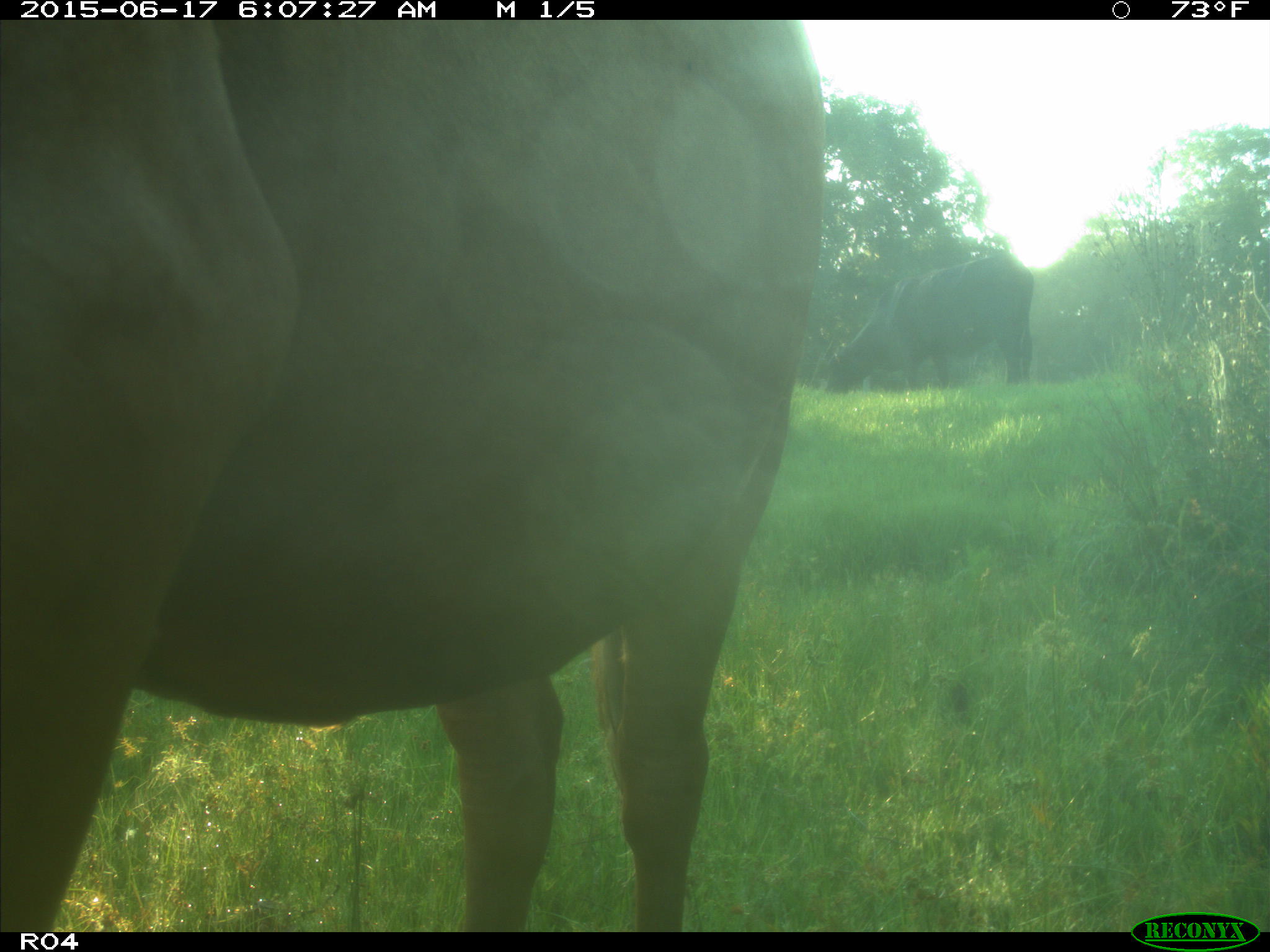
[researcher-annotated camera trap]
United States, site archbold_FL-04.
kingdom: Animalia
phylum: Chordata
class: Mammalia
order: Artiodactyla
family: Bovidae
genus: Bos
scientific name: Bos taurus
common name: domestic cow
Bos taurus (domestic cow).